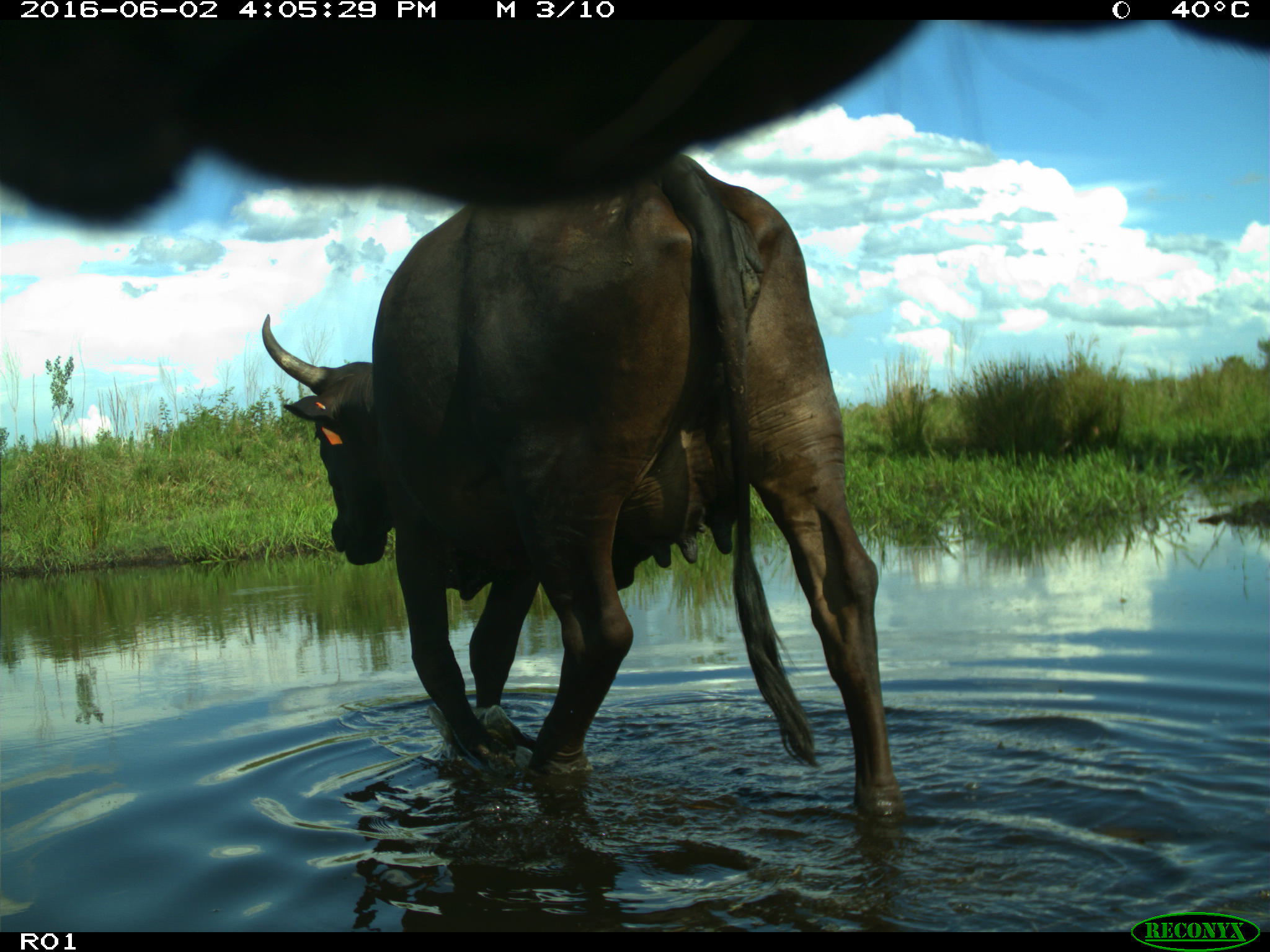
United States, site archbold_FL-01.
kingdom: Animalia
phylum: Chordata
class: Mammalia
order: Artiodactyla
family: Bovidae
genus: Bos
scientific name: Bos taurus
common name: domestic cow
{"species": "Bos taurus (domestic cow)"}